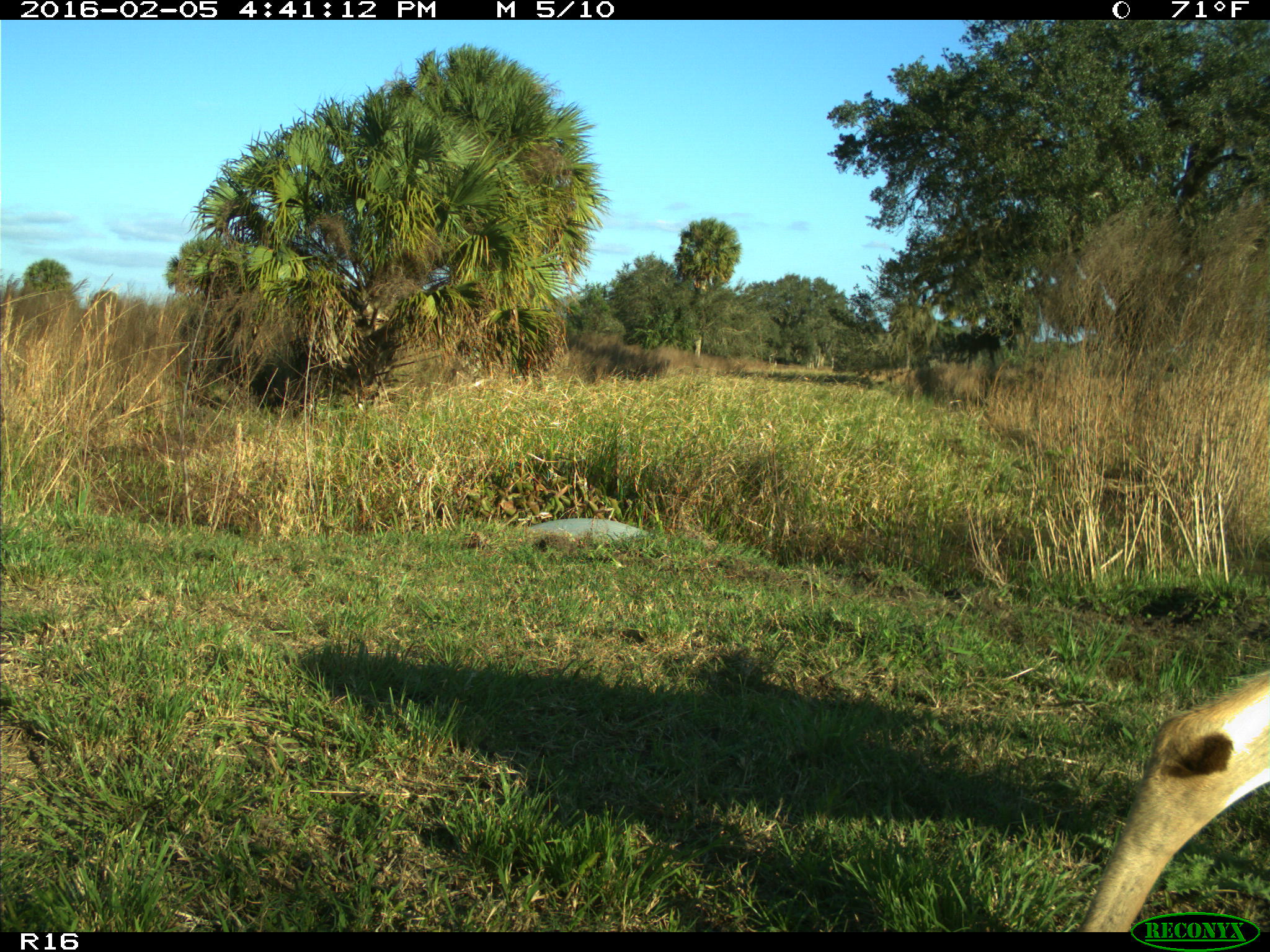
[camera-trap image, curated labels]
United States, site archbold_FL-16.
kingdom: Animalia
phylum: Chordata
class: Mammalia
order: Artiodactyla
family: Cervidae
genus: Odocoileus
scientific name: Odocoileus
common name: deer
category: unidentified deer